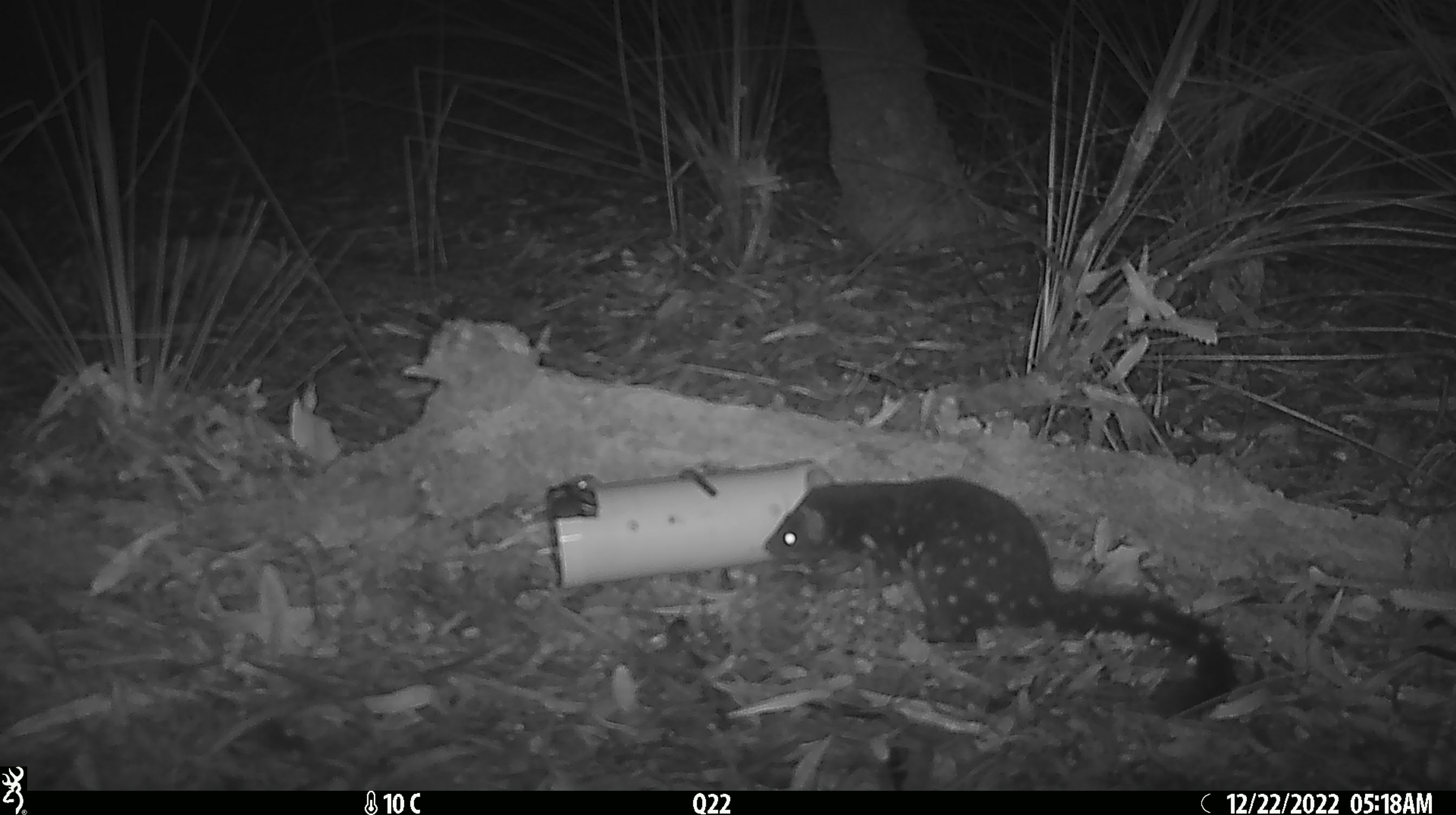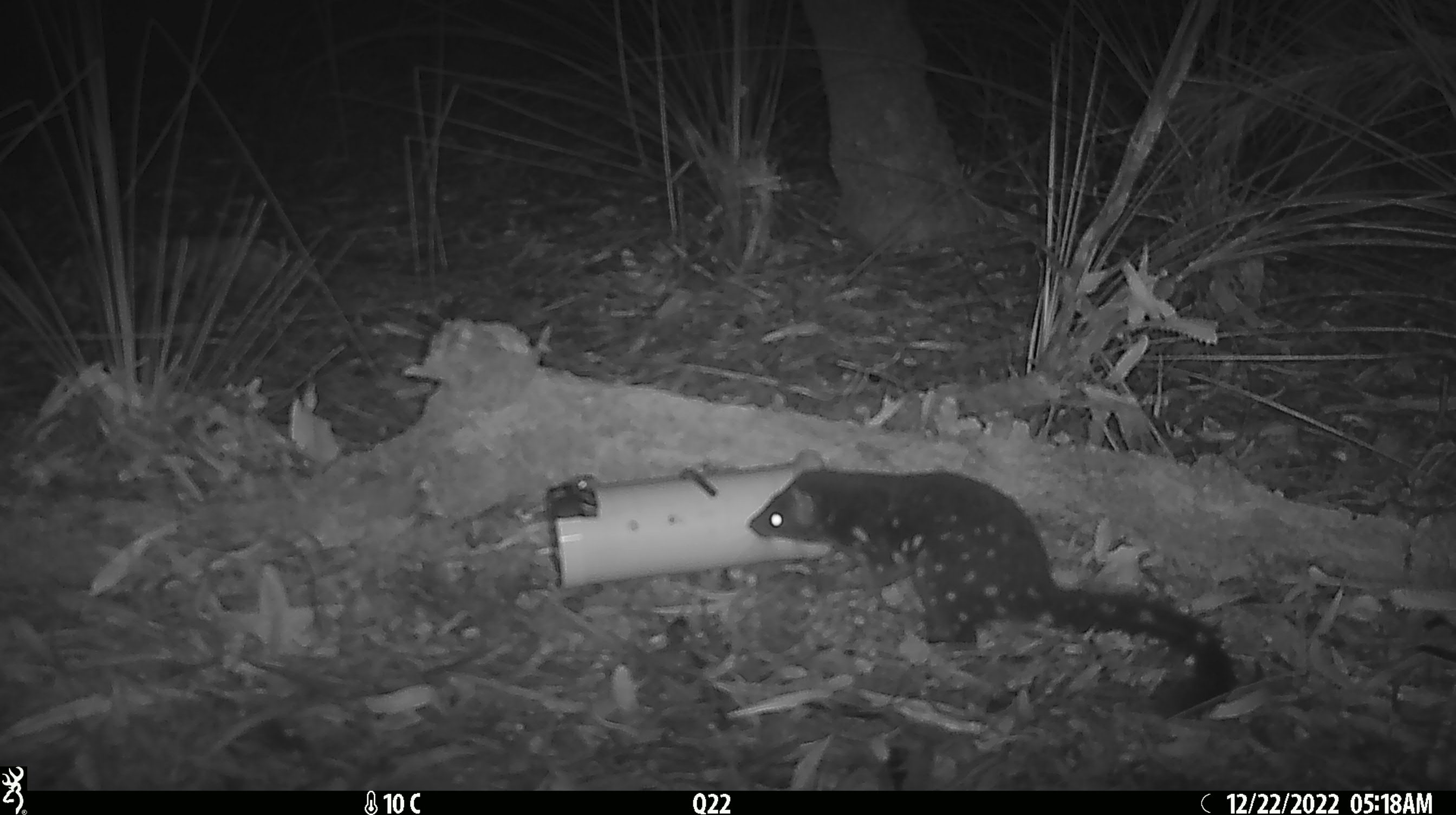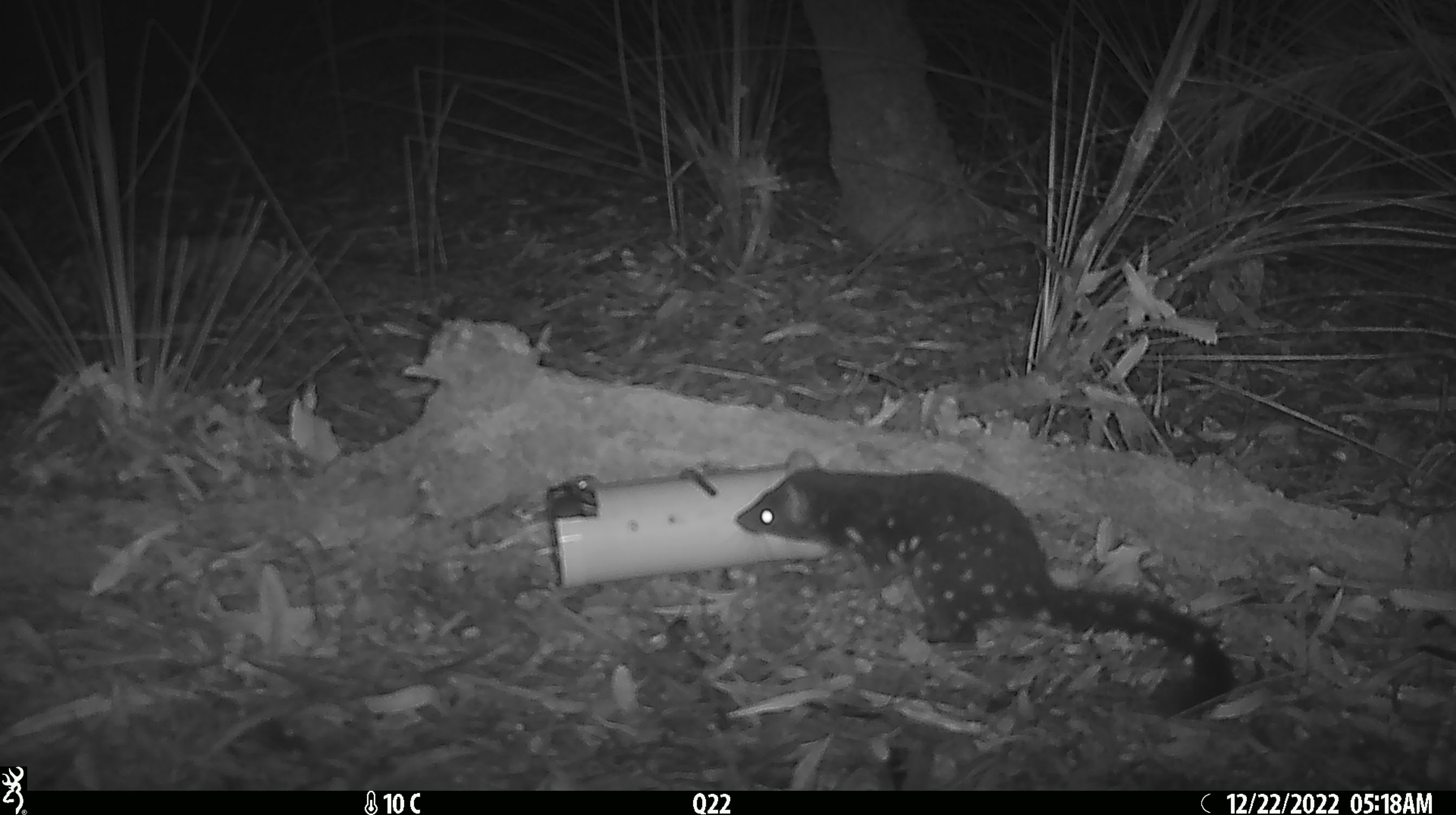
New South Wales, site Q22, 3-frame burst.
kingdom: Animalia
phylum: Chordata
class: Mammalia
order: Dasyuromorphia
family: Dasyuridae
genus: Dasyurus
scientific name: Dasyurus maculatus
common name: spotted-tailed quoll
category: quoll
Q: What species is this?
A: Quoll (spotted-tailed quoll) (Dasyurus maculatus).